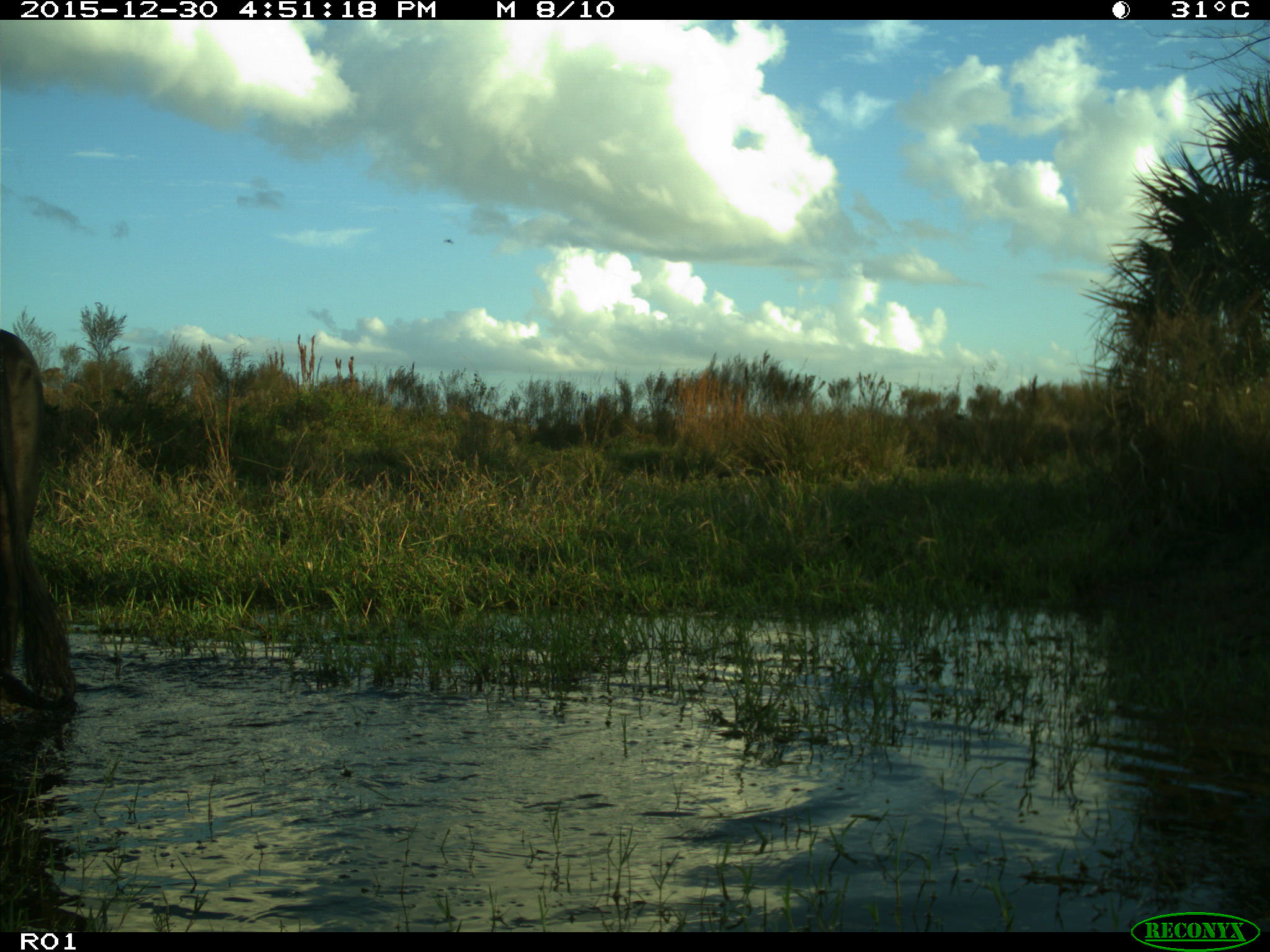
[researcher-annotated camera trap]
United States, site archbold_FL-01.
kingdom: Animalia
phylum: Chordata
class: Mammalia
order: Artiodactyla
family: Bovidae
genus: Bos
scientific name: Bos taurus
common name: domestic cow